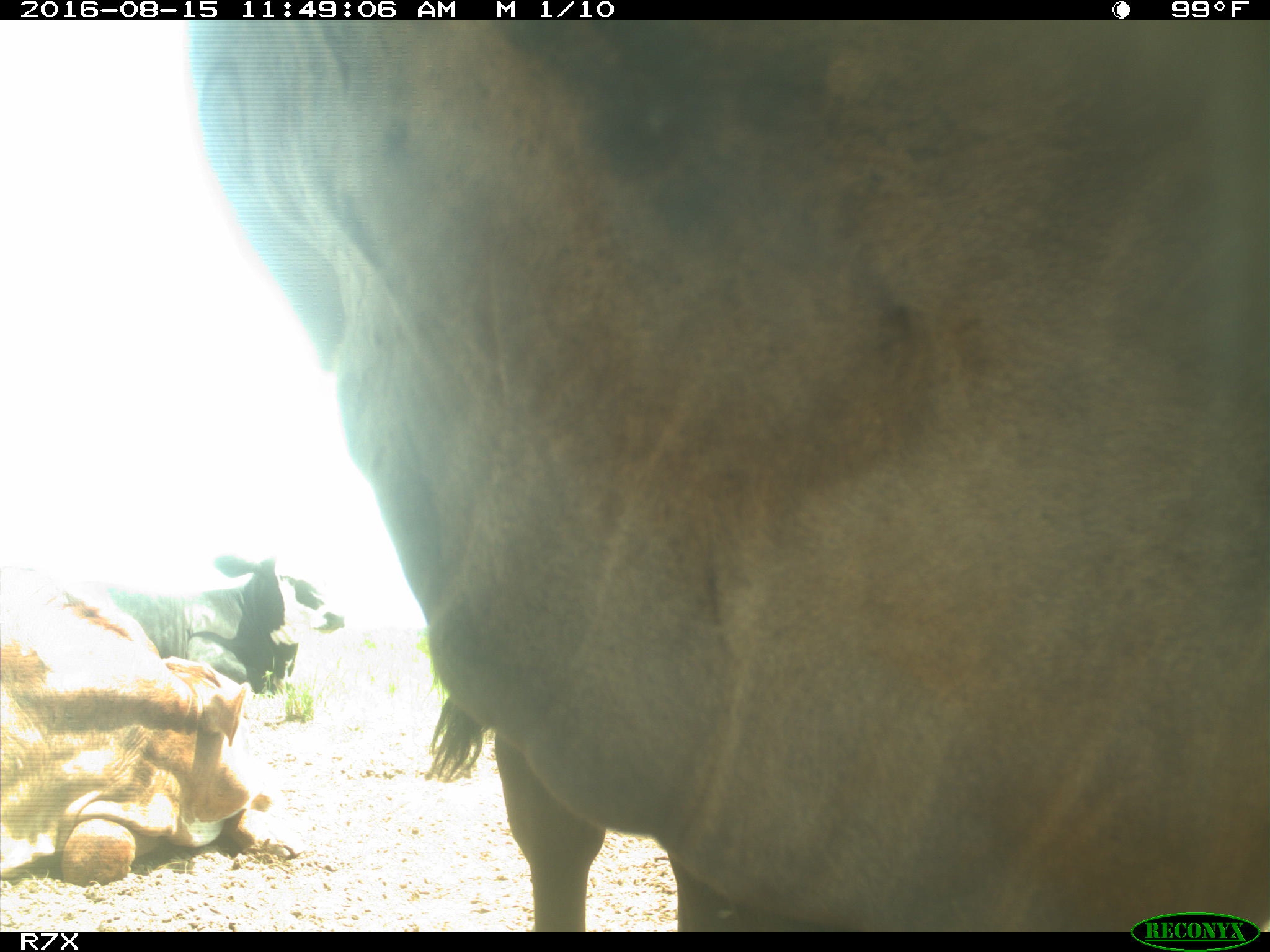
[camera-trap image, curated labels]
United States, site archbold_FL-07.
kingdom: Animalia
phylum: Chordata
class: Mammalia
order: Artiodactyla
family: Bovidae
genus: Bos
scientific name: Bos taurus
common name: domestic cow